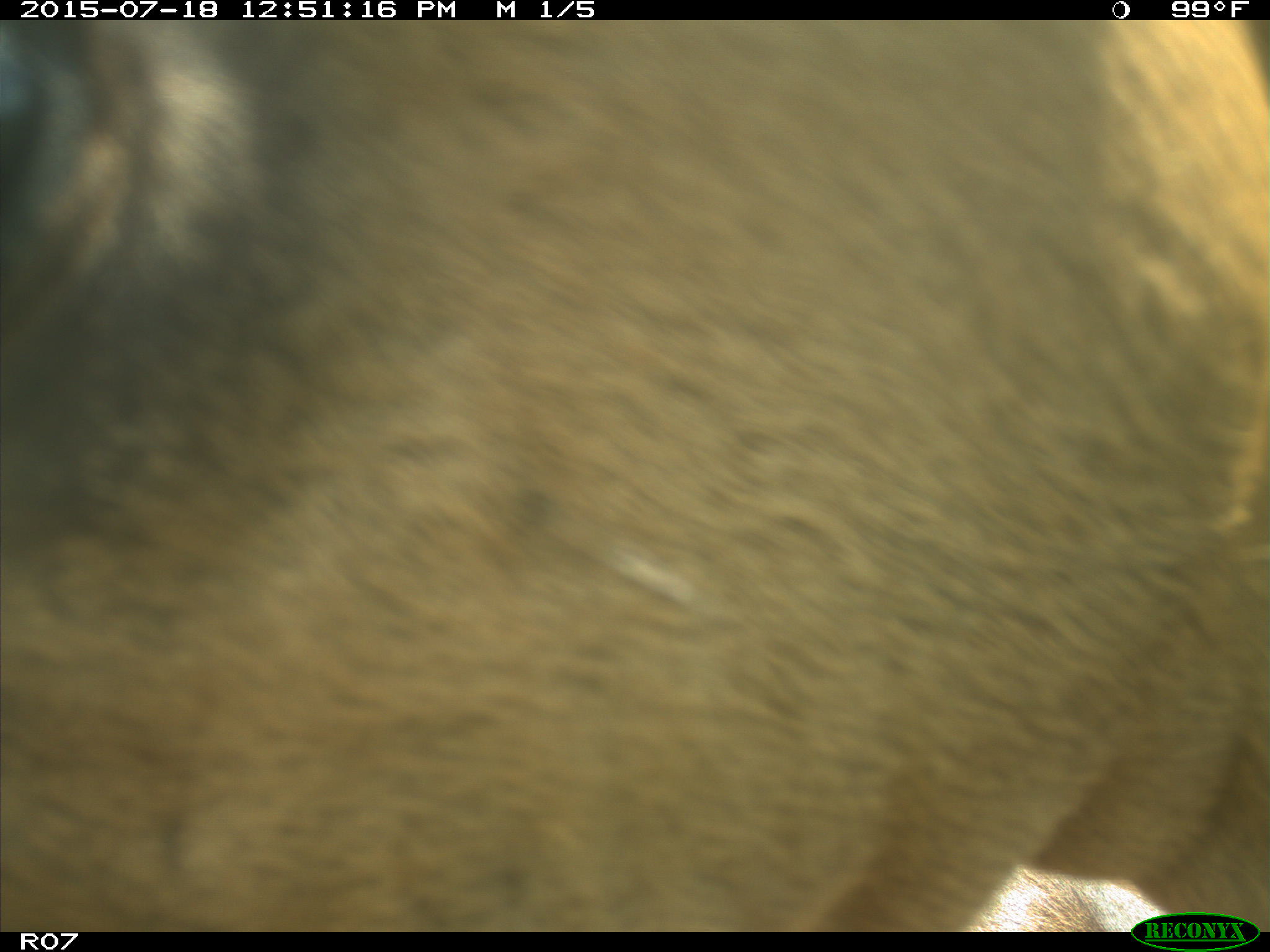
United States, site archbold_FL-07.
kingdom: Animalia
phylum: Chordata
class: Mammalia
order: Artiodactyla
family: Bovidae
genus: Bos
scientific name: Bos taurus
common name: domestic cow